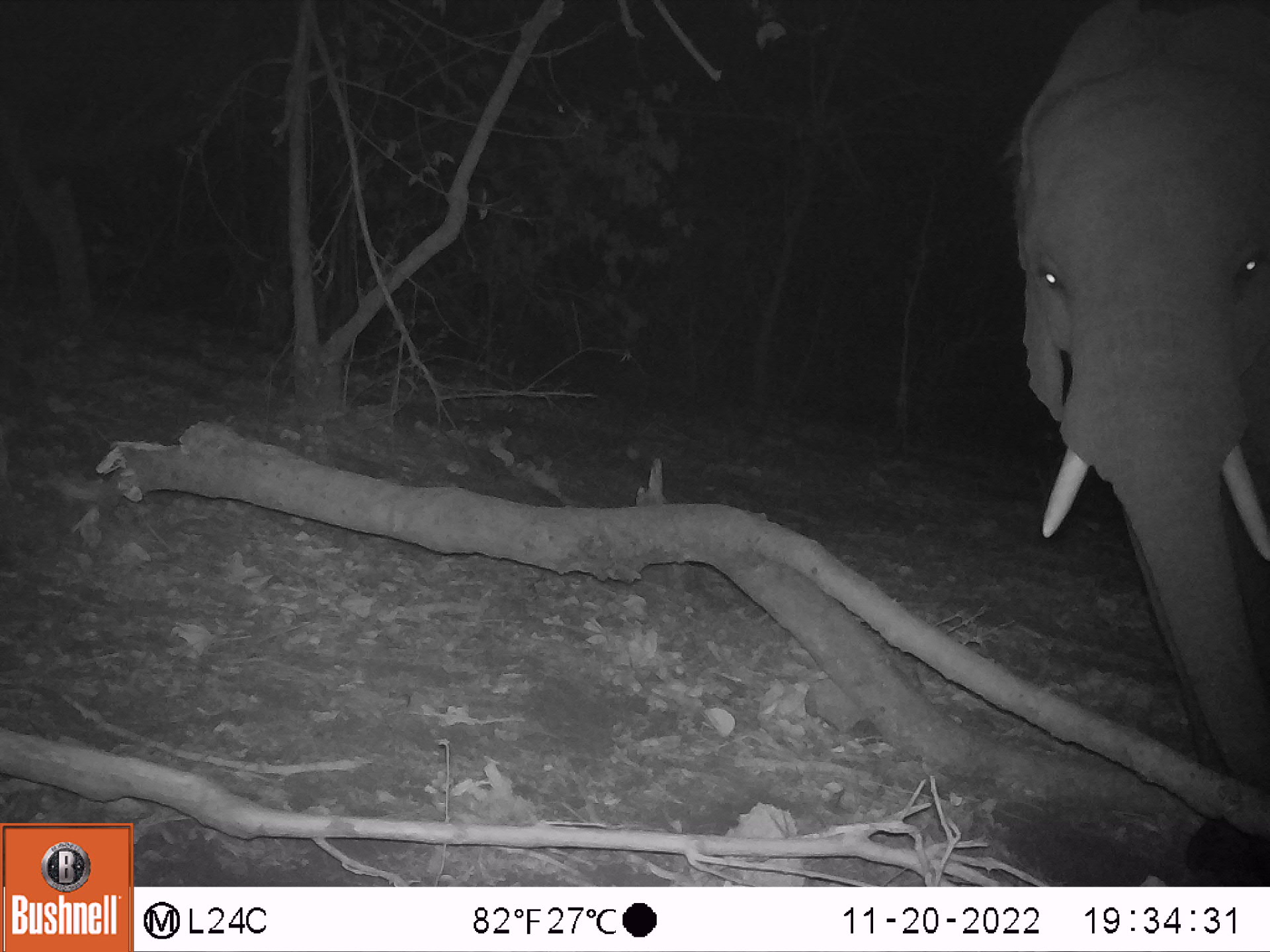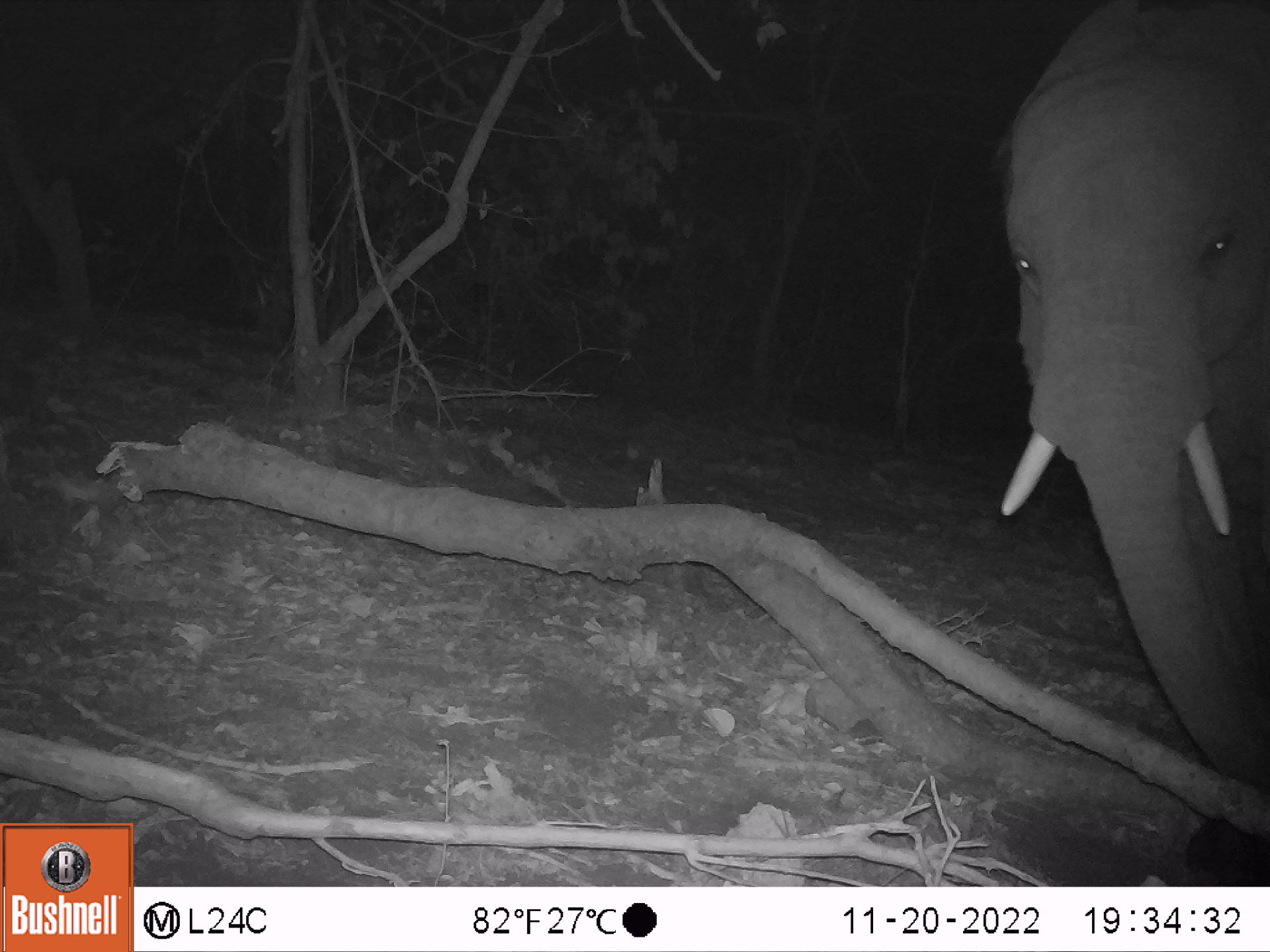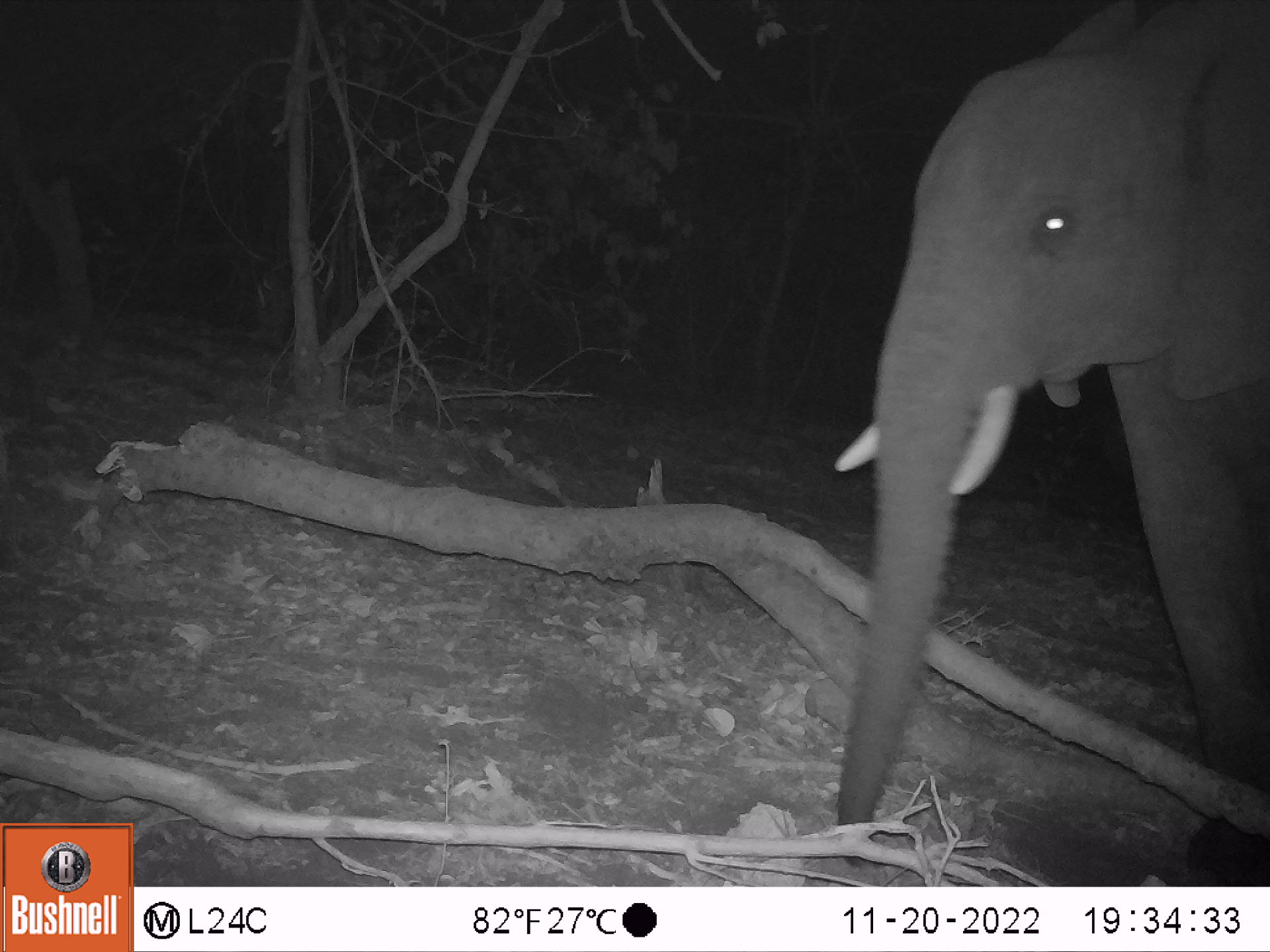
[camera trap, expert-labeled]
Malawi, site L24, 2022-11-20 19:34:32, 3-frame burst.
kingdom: Animalia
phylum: Chordata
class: Mammalia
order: Proboscidea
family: Elephantidae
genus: Loxodonta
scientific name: Loxodonta africana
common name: african savanna elephant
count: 1